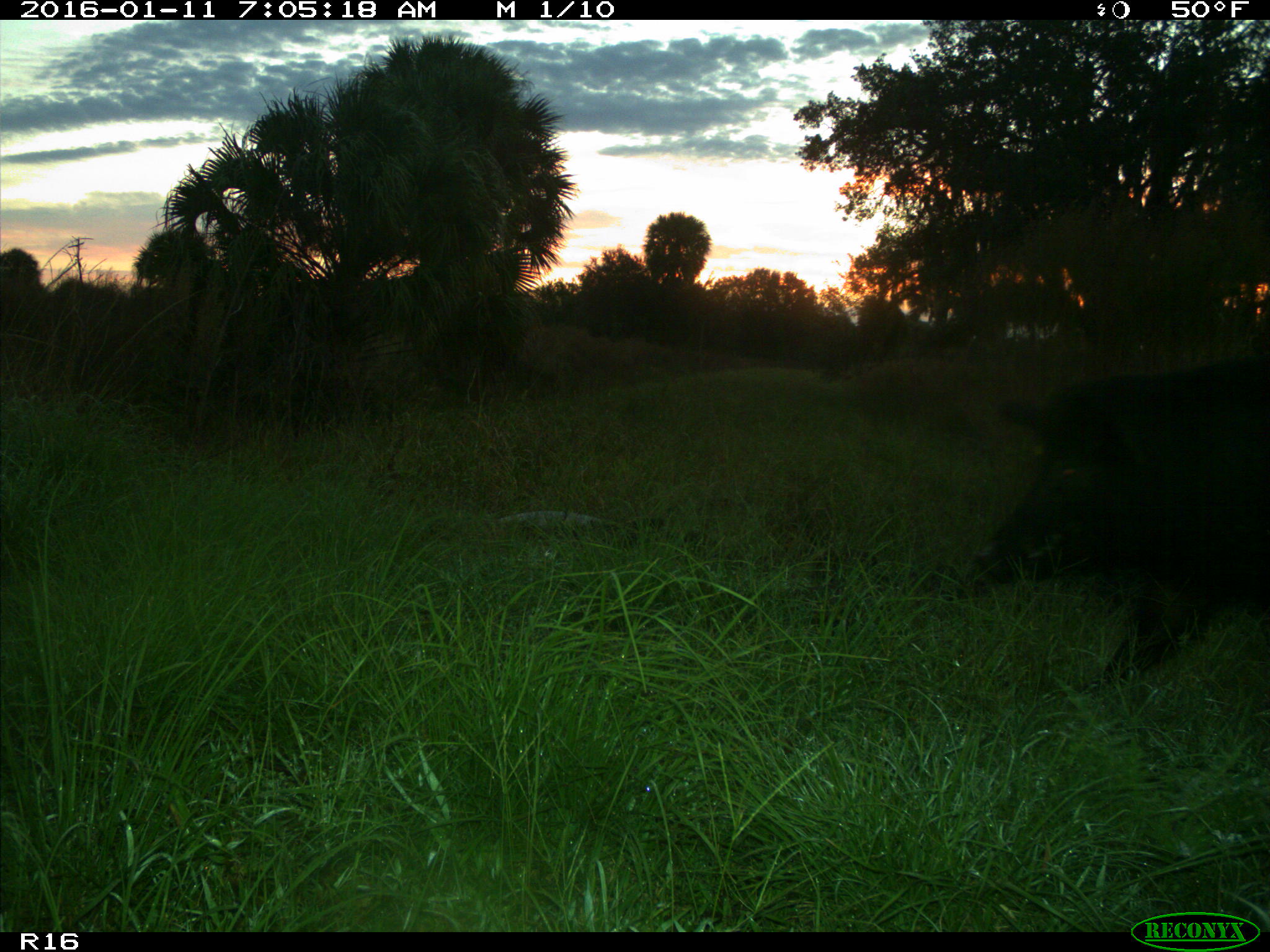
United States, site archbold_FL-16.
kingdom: Animalia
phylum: Chordata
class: Mammalia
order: Artiodactyla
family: Suidae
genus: Sus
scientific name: Sus scrofa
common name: wild boar